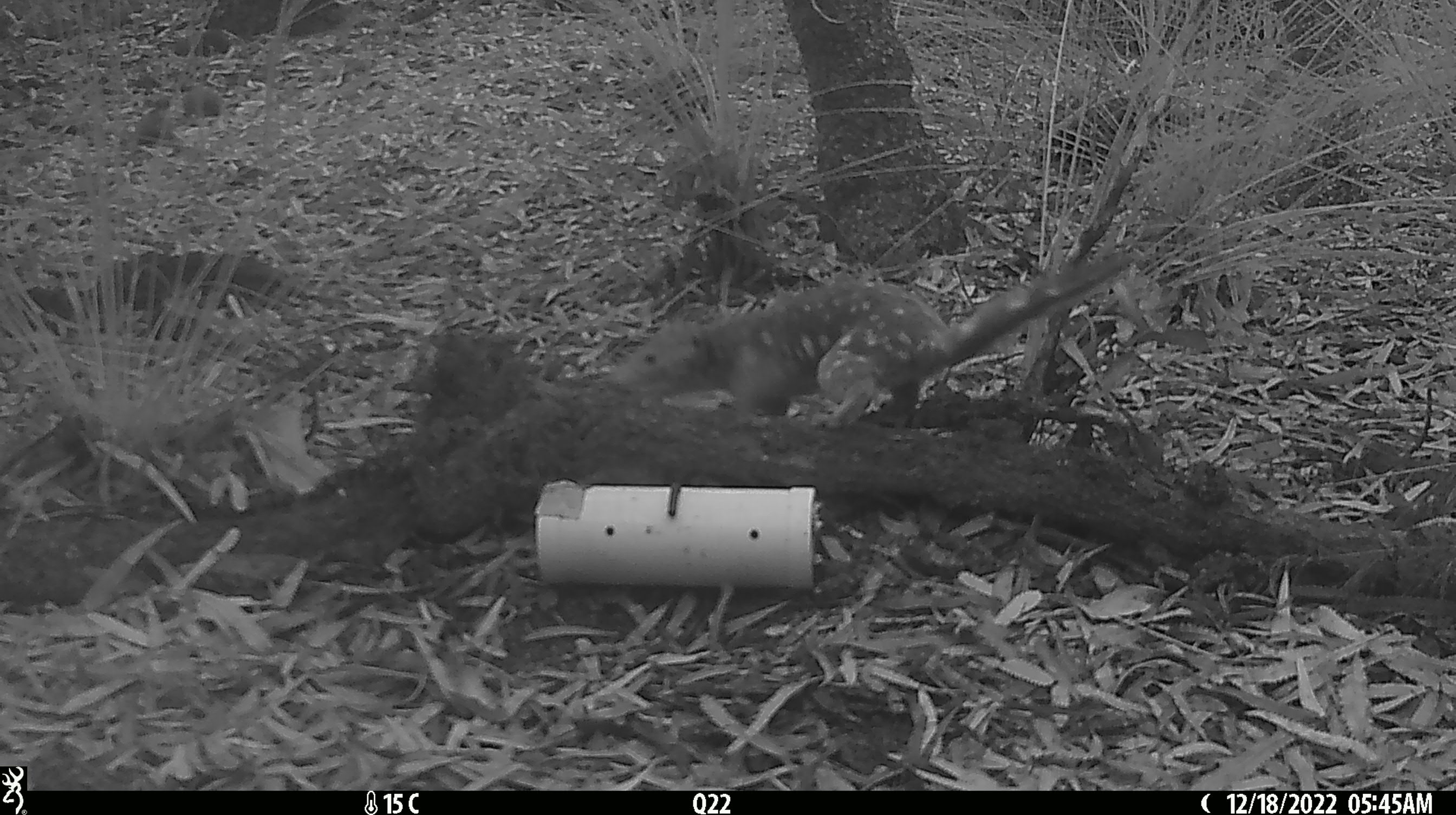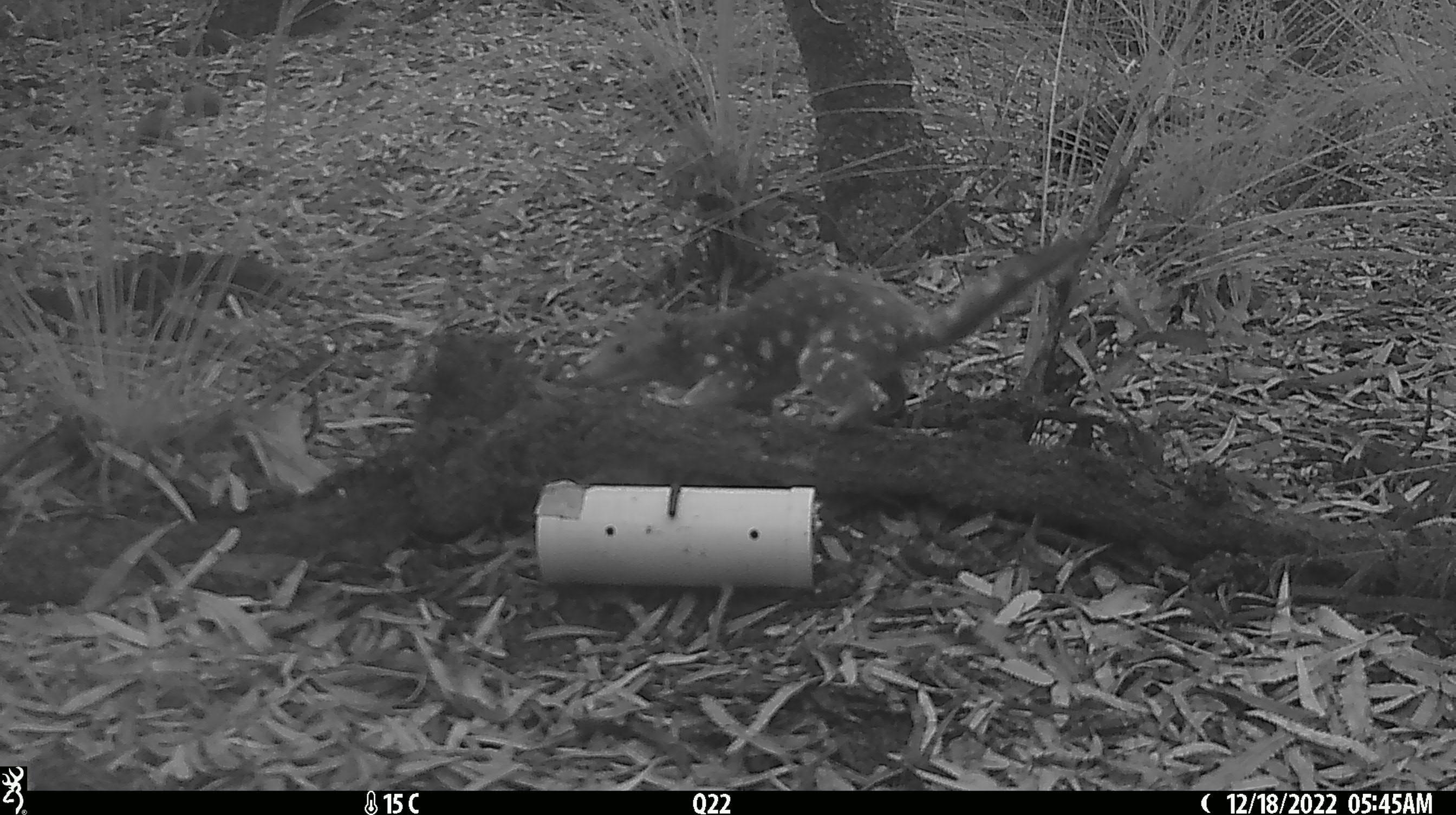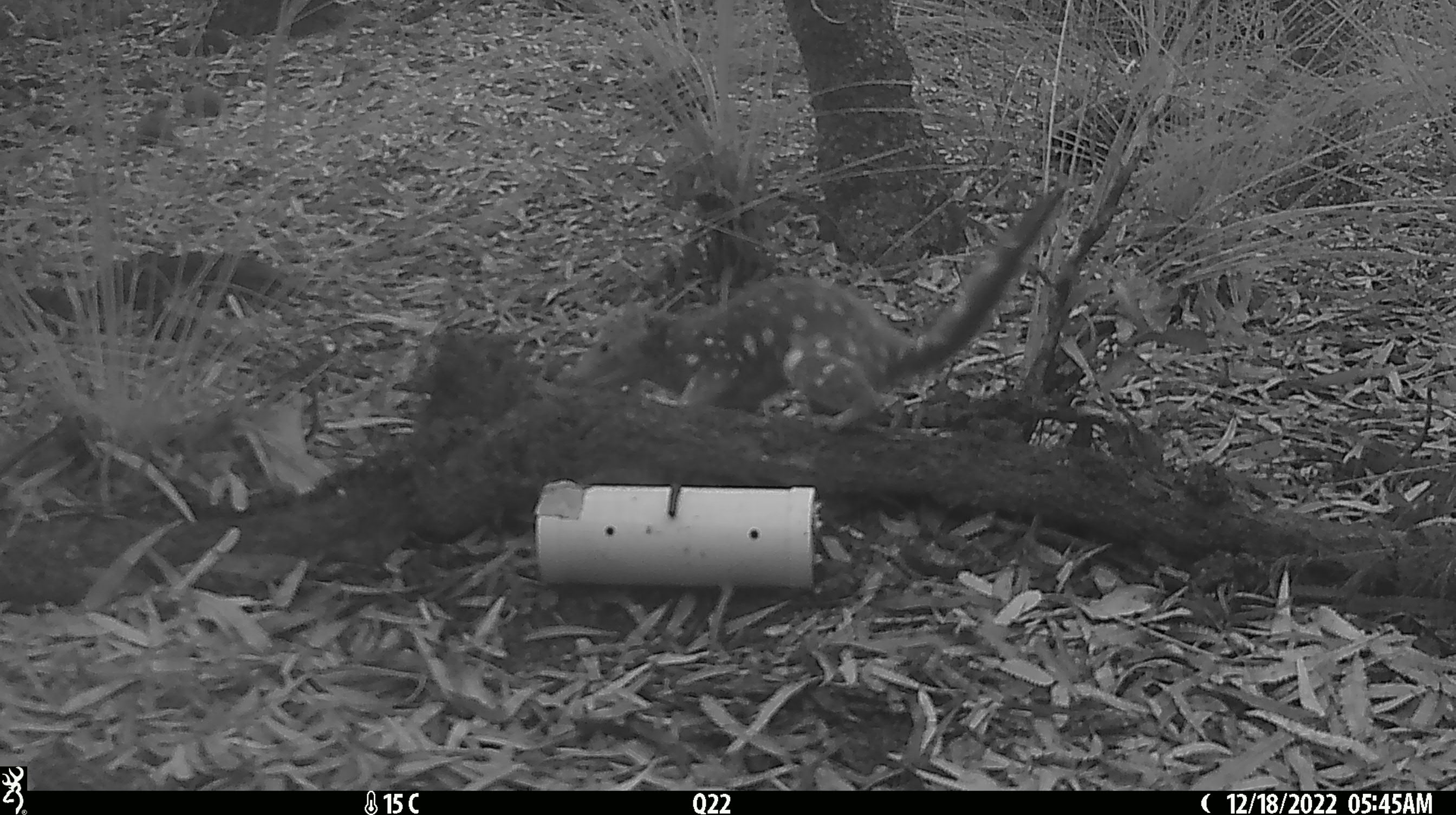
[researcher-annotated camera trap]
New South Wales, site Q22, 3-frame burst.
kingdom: Animalia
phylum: Chordata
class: Mammalia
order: Dasyuromorphia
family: Dasyuridae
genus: Dasyurus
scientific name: Dasyurus maculatus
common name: spotted-tailed quoll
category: quoll